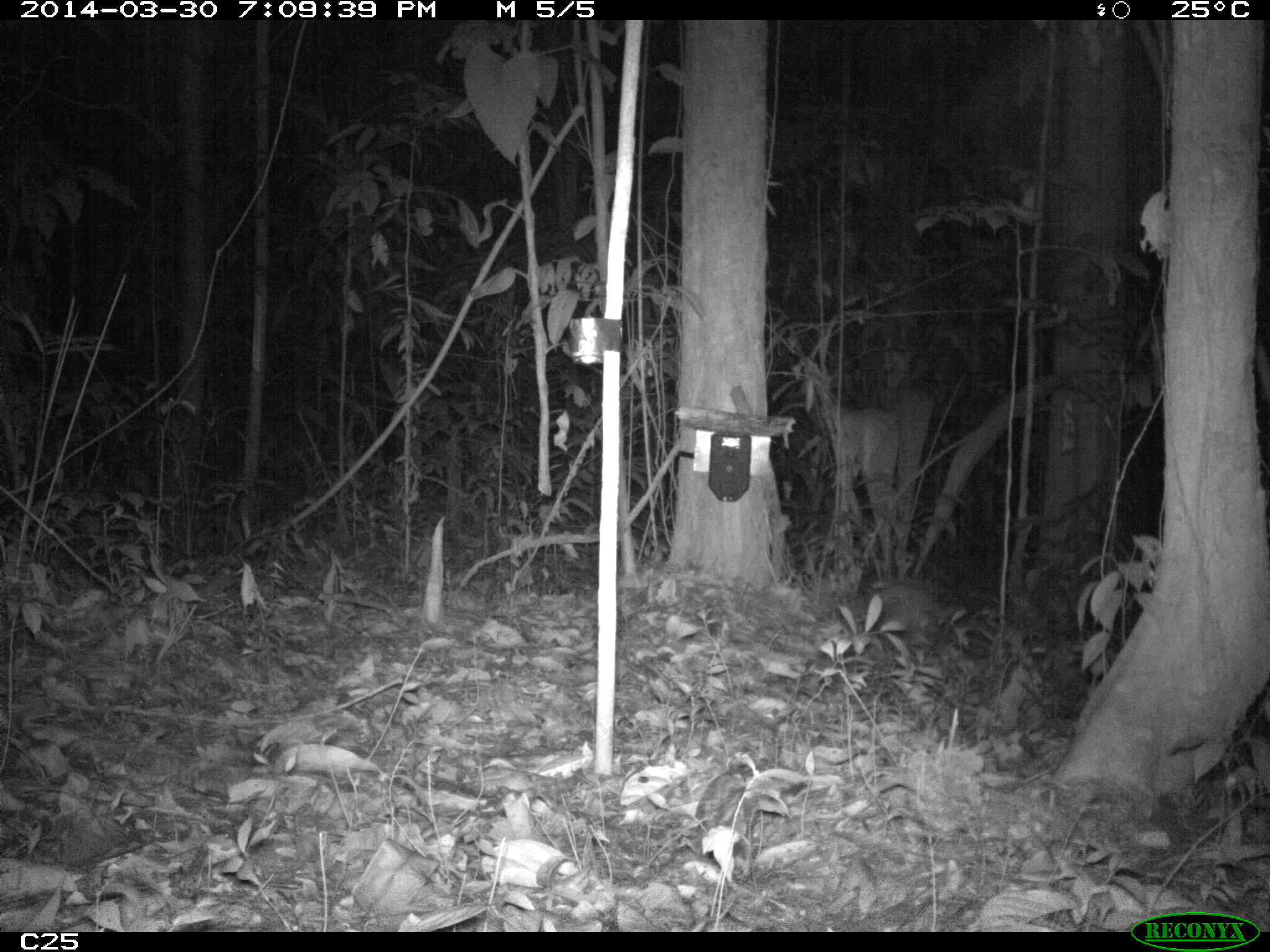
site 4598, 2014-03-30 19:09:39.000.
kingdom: Animalia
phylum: Chordata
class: Mammalia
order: Cingulata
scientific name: Cingulata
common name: armadillo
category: unknown armadillo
Unknown armadillo (armadillo) (Cingulata), count 1, age adult.